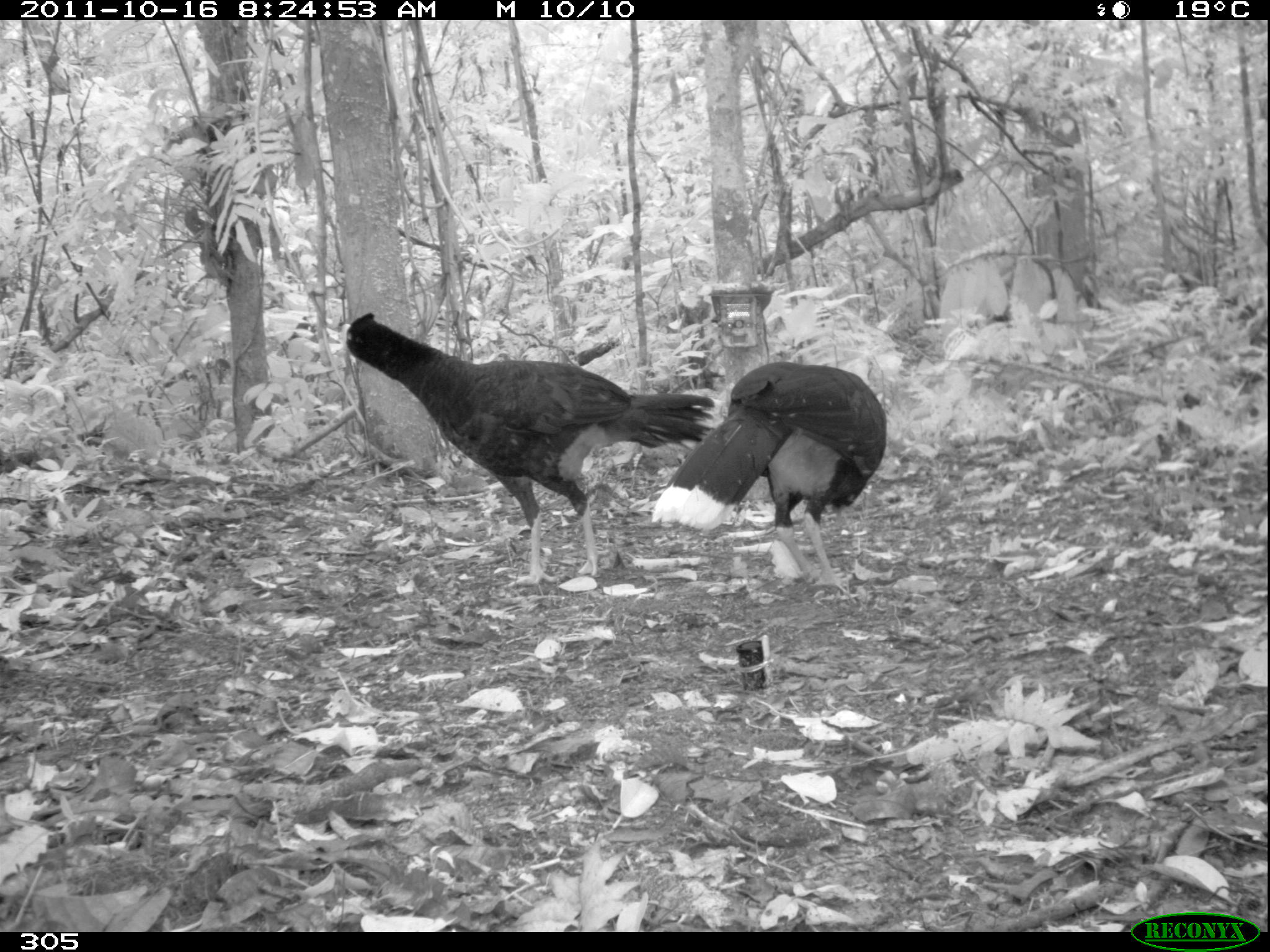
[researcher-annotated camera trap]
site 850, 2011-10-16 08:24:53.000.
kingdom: Animalia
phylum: Chordata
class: Aves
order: Galliformes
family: Cracidae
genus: Mitu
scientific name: Mitu tuberosum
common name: razor-billed curassow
Mitu tuberosum (razor-billed curassow).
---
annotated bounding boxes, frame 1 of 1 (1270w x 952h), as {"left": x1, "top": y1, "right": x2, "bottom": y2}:
mitu tuberosum: {"left": 339, "top": 311, "right": 721, "bottom": 589}; {"left": 651, "top": 359, "right": 887, "bottom": 594}